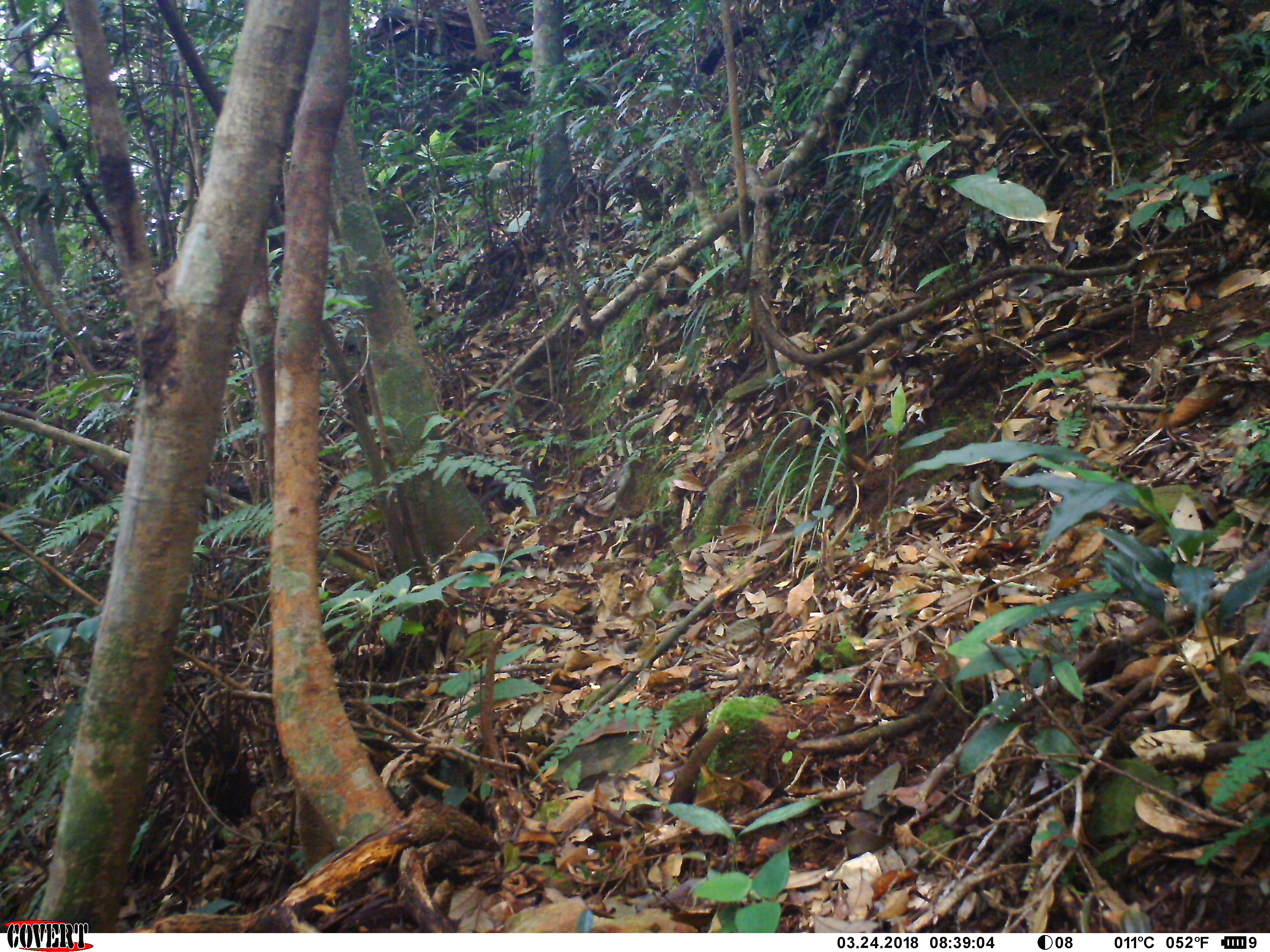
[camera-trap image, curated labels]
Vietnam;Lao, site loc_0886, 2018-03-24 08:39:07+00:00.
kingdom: Animalia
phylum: Chordata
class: Aves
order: Passeriformes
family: Leiothrichidae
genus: Garrulax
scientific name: Garrulax castanotis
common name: rufous-cheeked laughingthrush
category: rufous cheeked laughingthrush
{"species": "rufous cheeked laughingthrush (rufous-cheeked laughingthrush) (Garrulax castanotis)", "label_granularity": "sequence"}